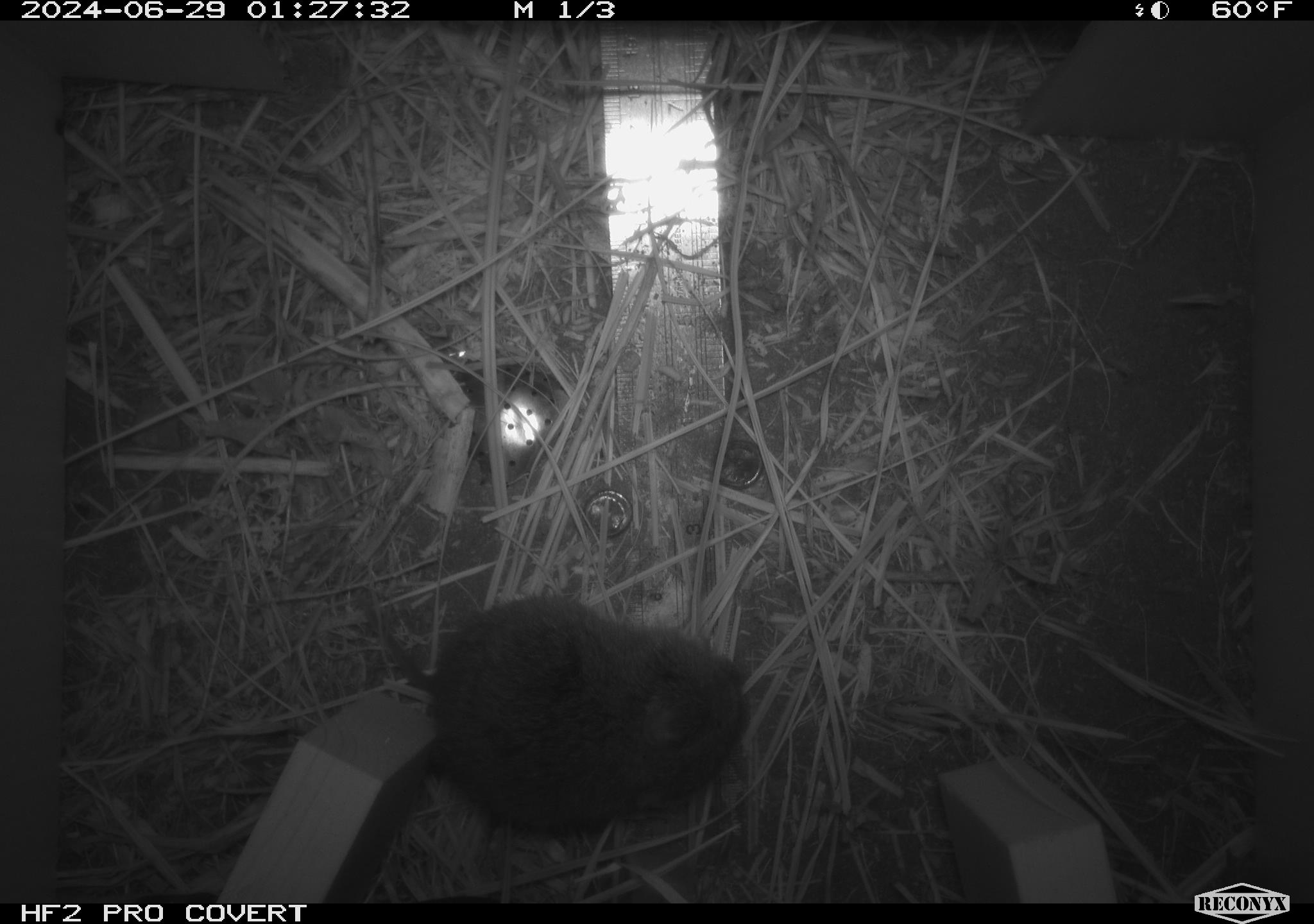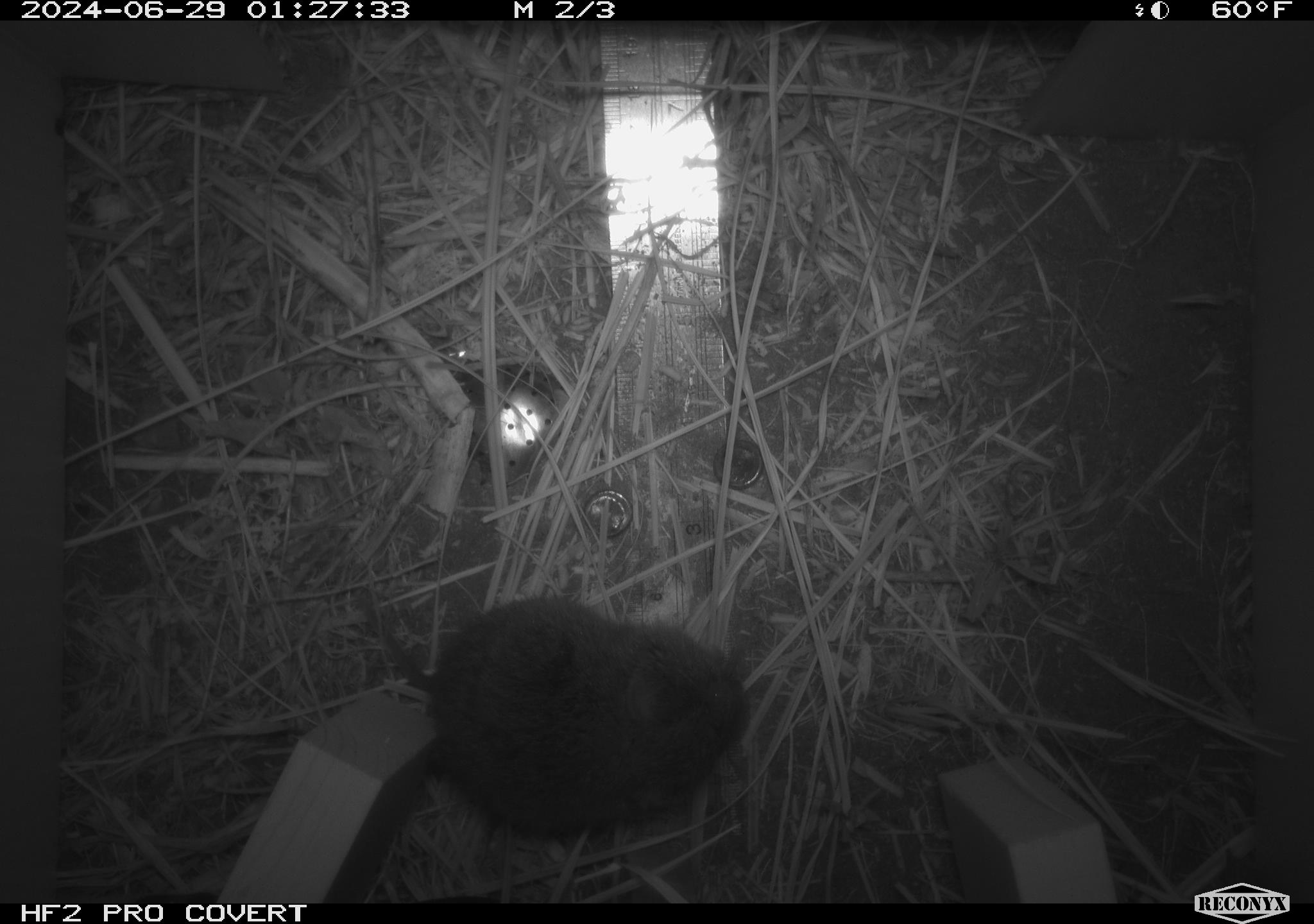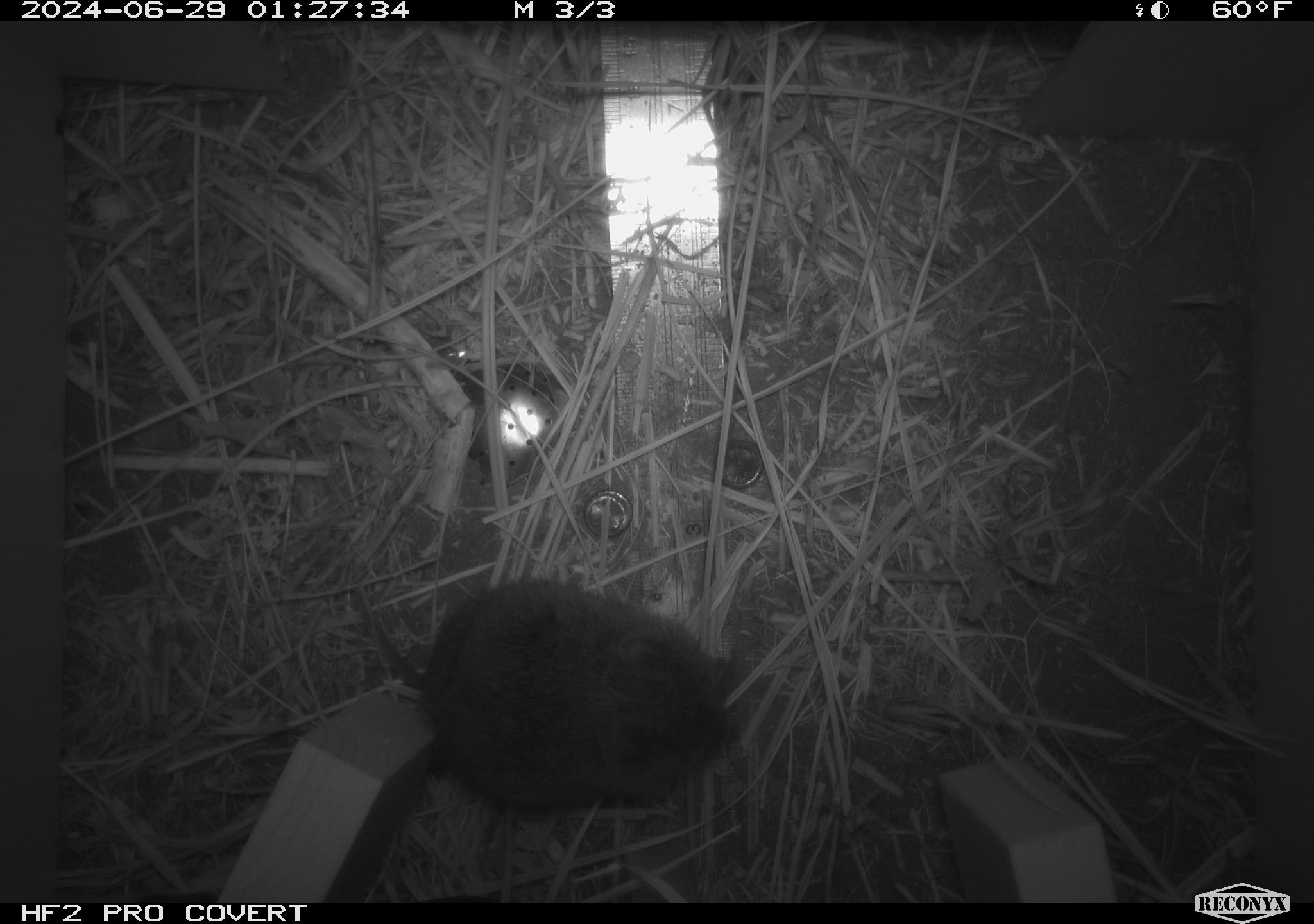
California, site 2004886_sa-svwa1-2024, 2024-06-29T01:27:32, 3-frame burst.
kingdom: Animalia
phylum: Chordata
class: Mammalia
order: Rodentia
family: Cricetidae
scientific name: Arvicolinae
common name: voles, lemmings, and muskrats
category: arvicolinae subfamily